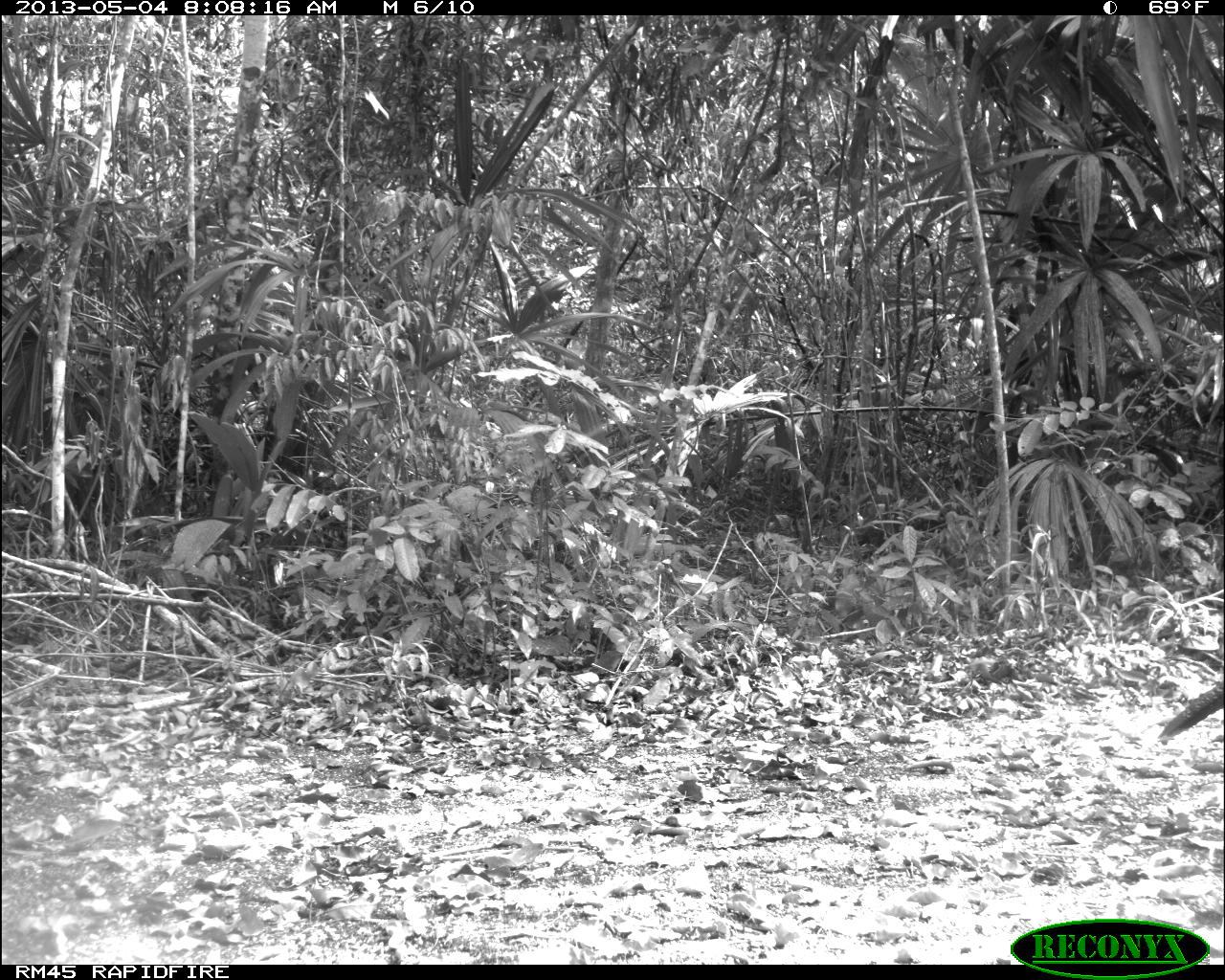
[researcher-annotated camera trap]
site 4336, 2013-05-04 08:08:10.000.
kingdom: Animalia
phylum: Chordata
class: Aves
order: Galliformes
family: Cracidae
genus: Crax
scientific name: Crax rubra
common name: great curassow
Crax rubra (great curassow), count 1, sex female.